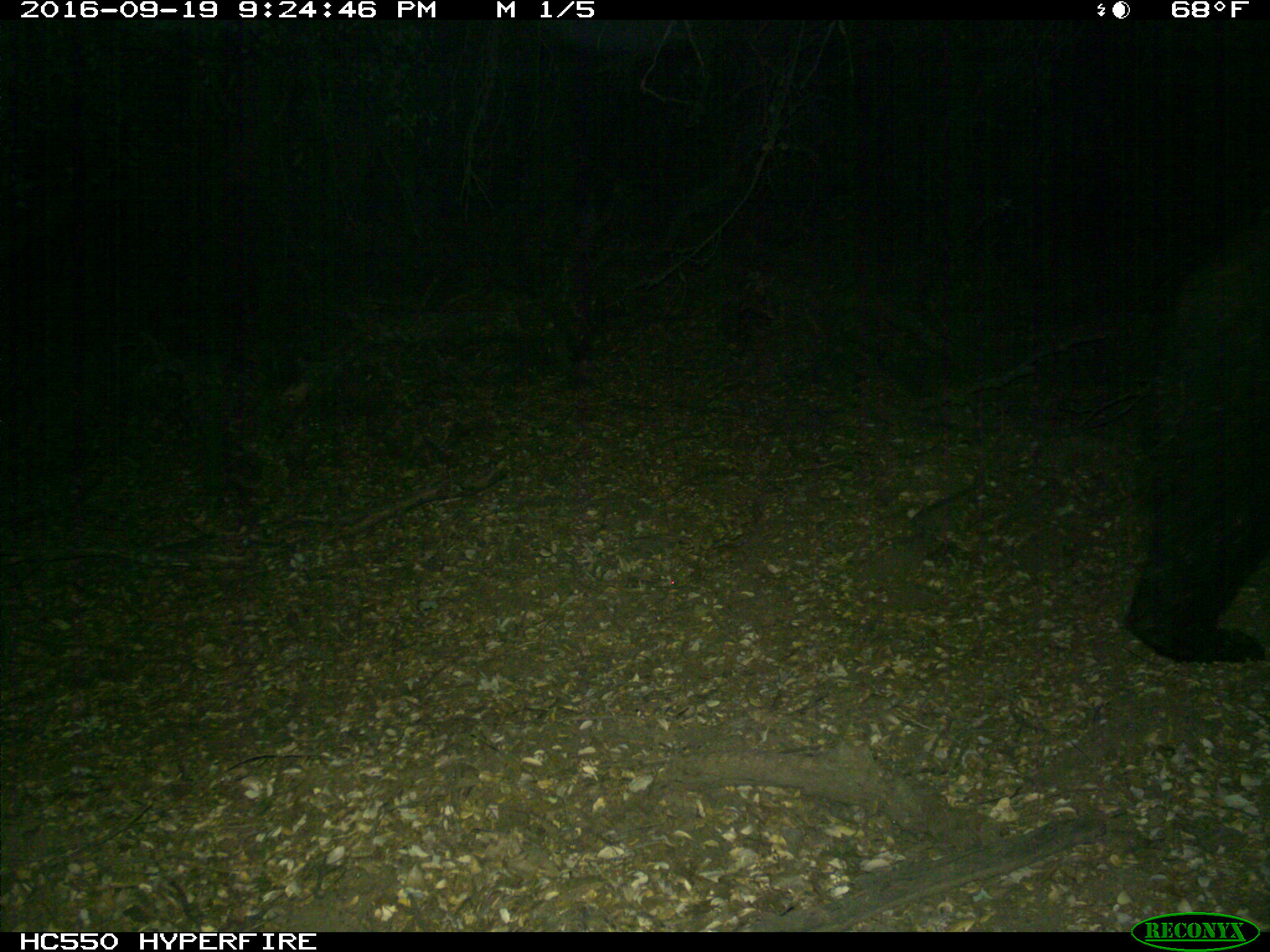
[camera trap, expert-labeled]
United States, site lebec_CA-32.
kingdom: Animalia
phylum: Chordata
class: Mammalia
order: Carnivora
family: Ursidae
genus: Ursus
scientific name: Ursus americanus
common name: american black bear